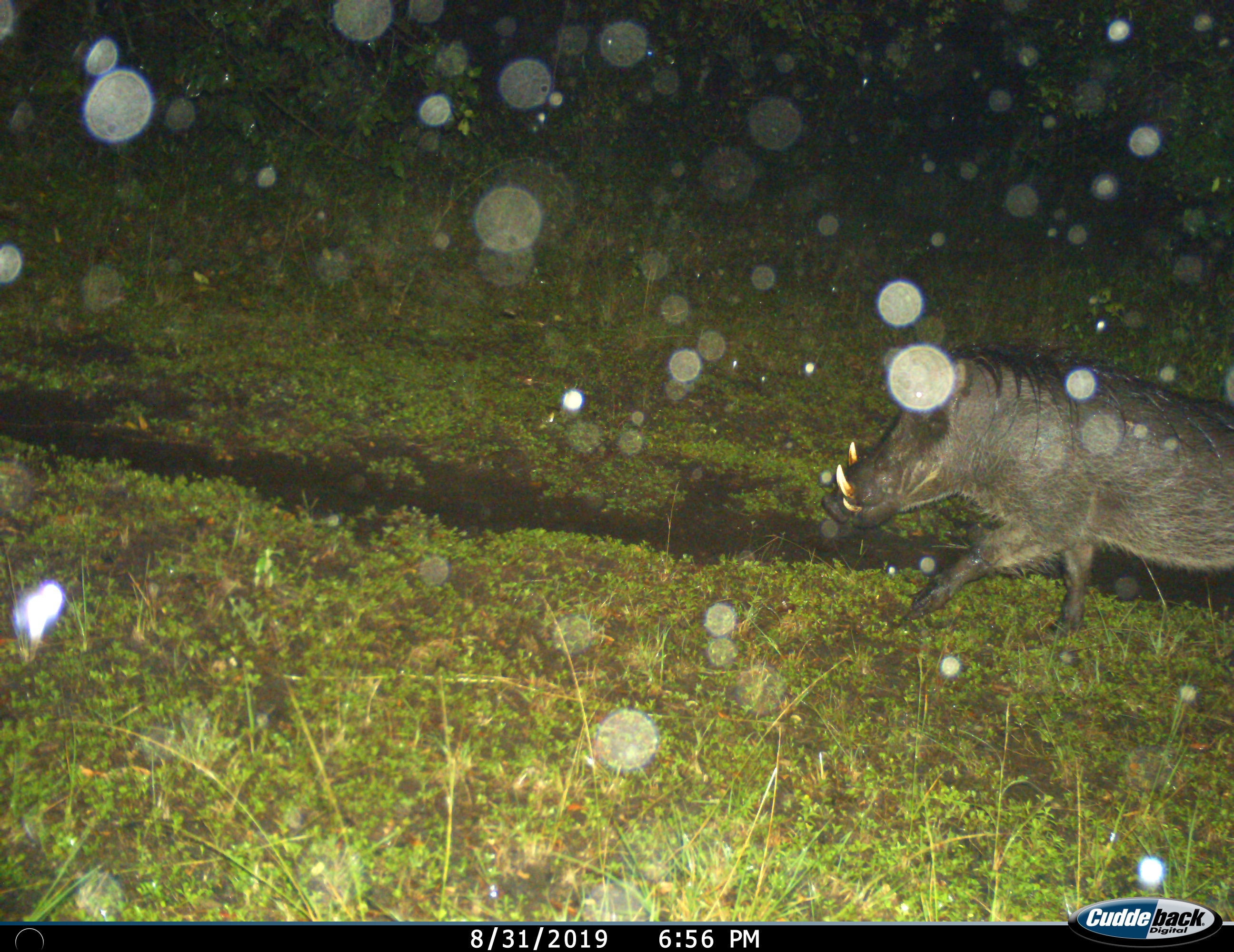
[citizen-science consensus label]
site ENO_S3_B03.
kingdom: Animalia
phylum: Chordata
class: Mammalia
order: Artiodactyla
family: Suidae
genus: Phacochoerus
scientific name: Phacochoerus africanus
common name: warthog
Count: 1.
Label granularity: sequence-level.